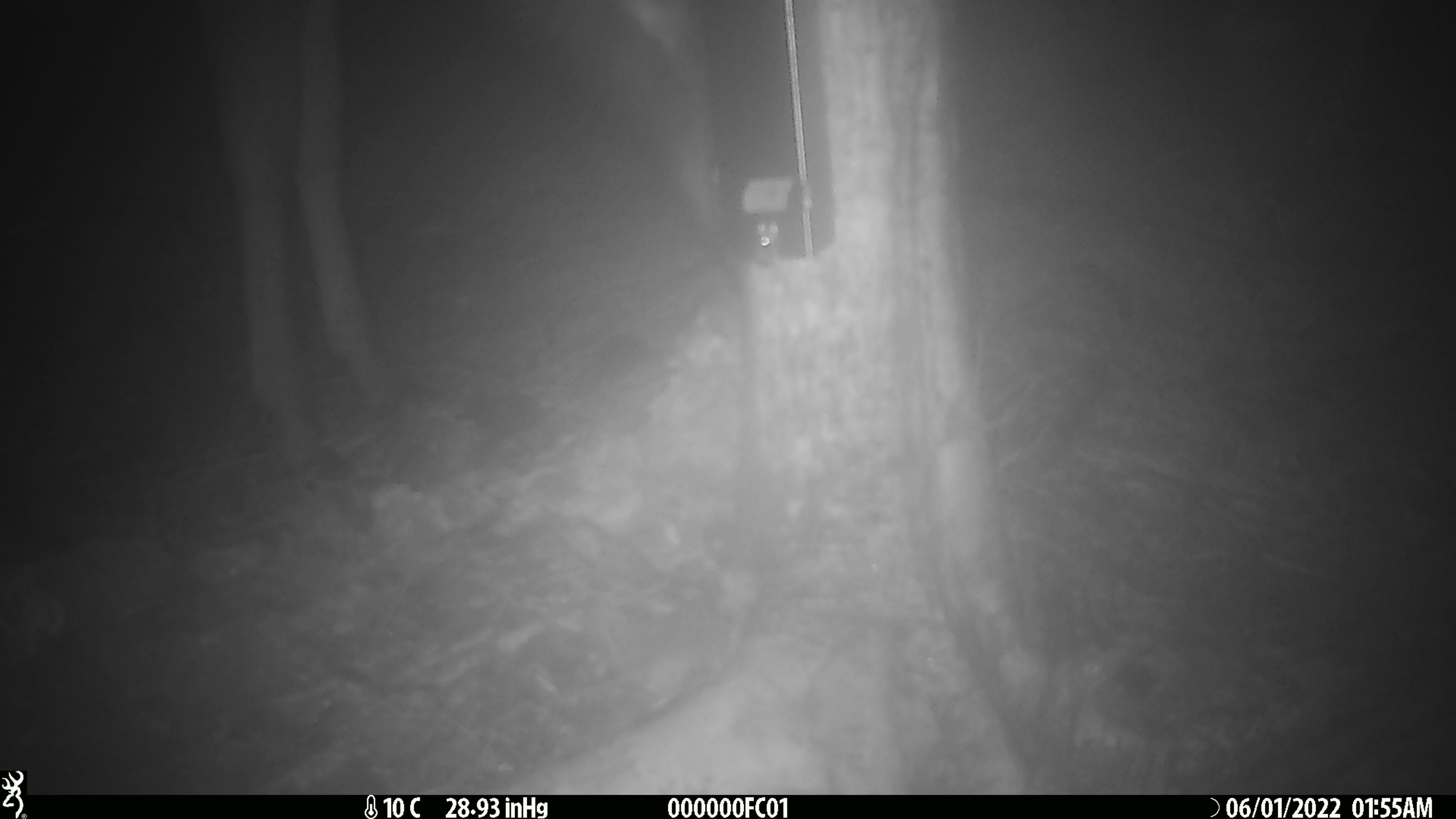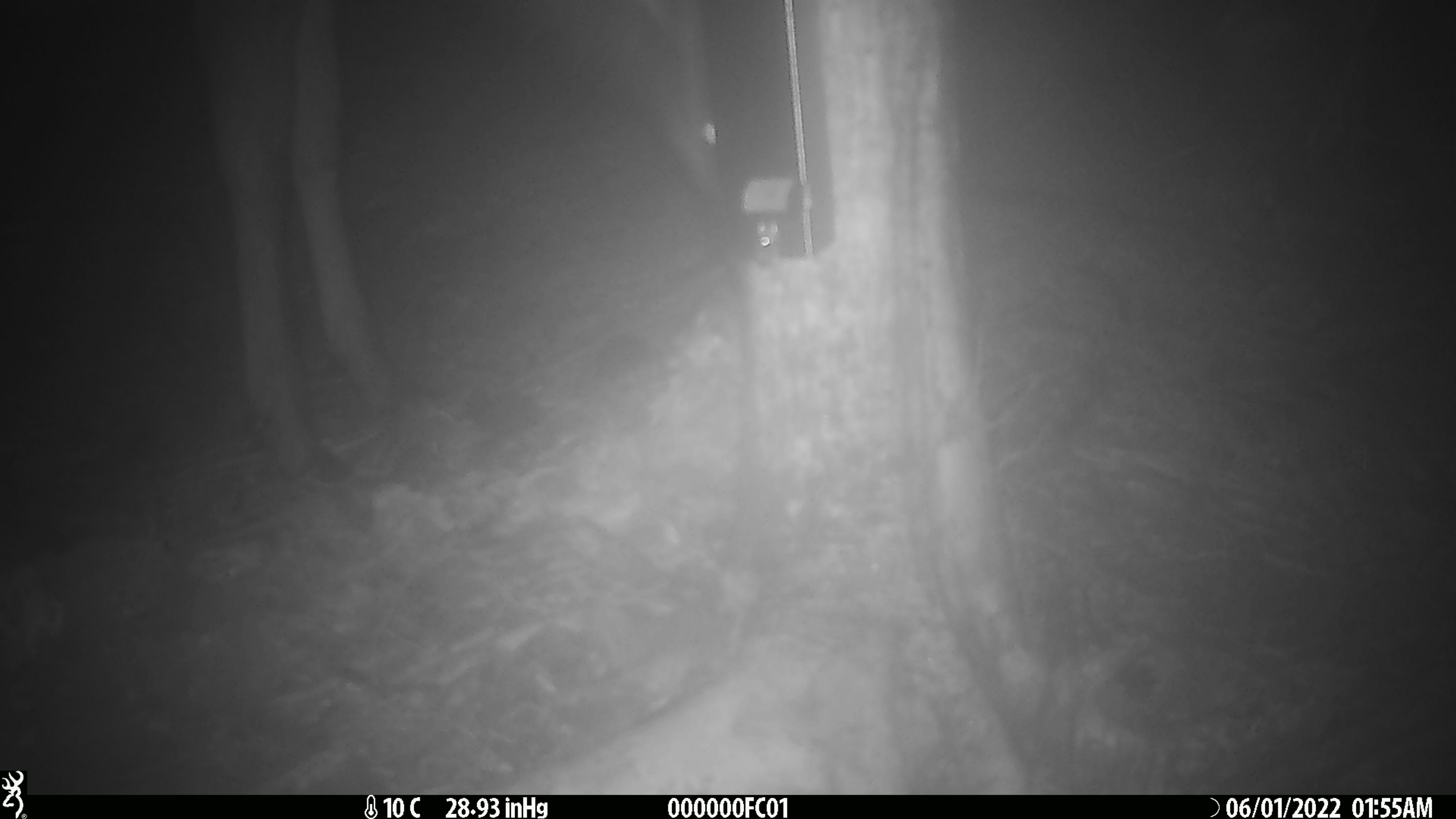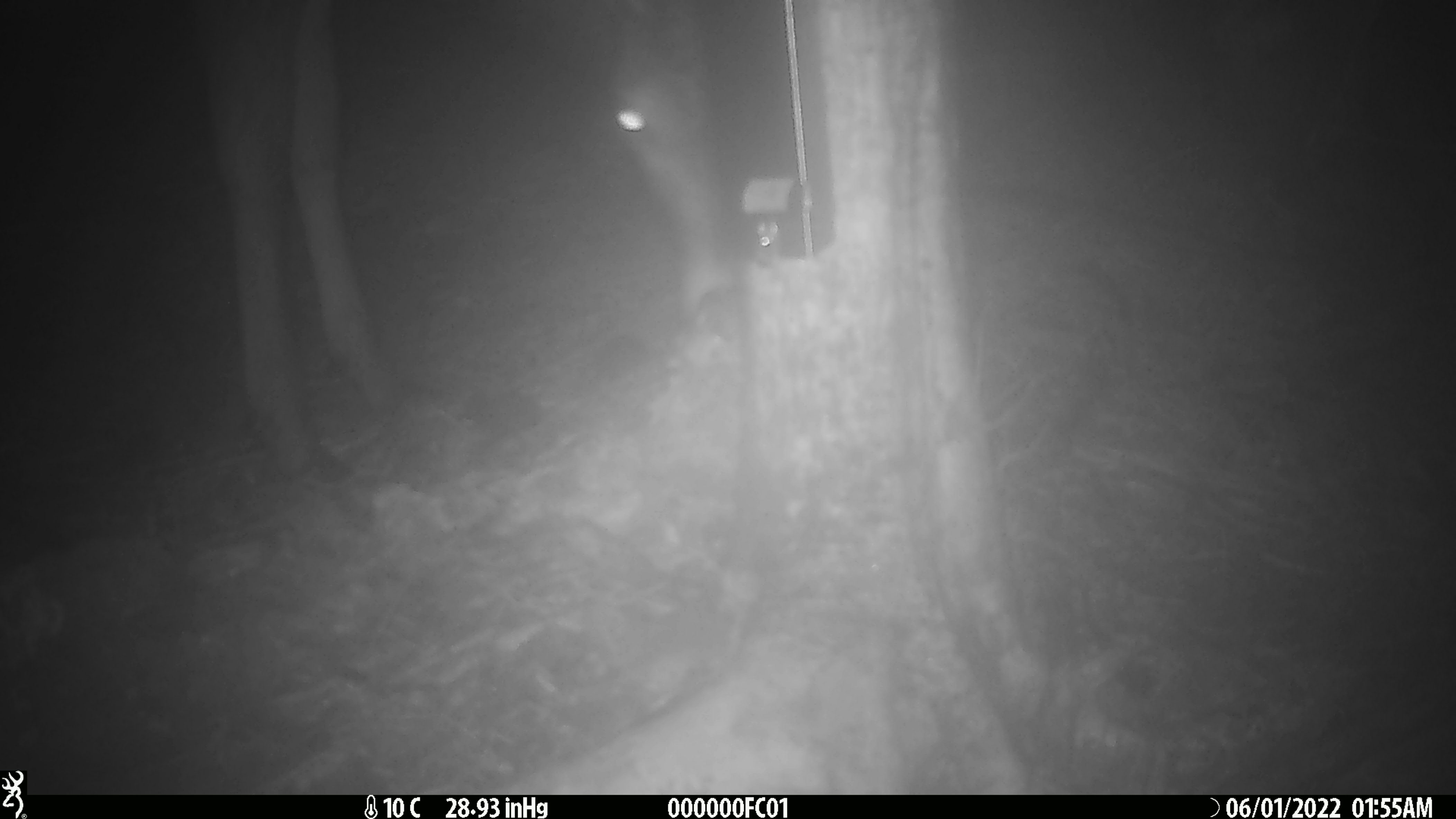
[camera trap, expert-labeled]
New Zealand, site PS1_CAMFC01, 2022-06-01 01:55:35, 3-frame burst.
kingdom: Animalia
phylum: Chordata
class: Mammalia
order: Artiodactyla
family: Cervidae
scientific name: Cervidae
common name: deer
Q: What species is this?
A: Deer (Cervidae).